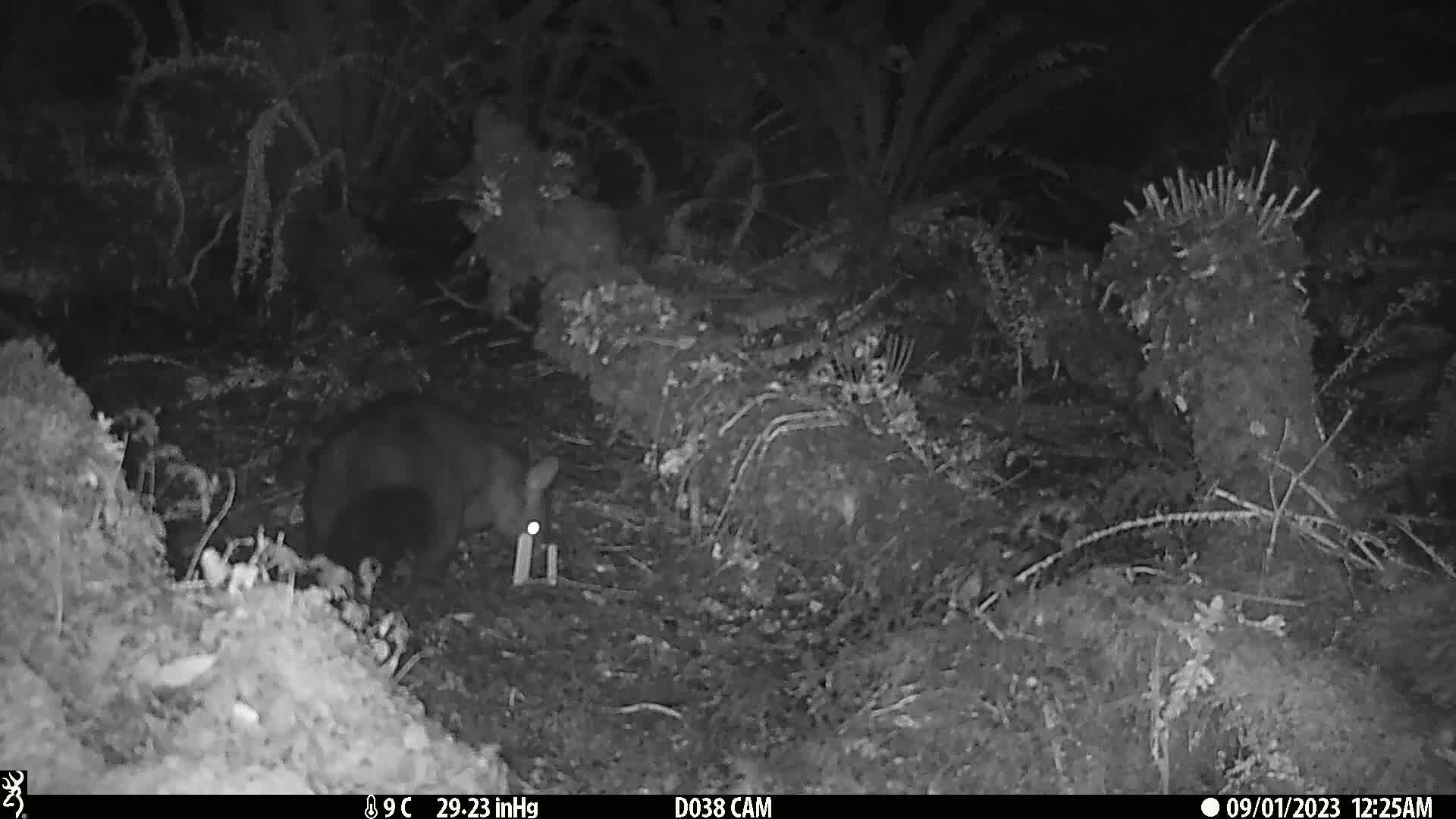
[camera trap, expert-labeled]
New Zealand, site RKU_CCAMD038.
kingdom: Animalia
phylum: Chordata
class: Mammalia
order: Diprotodontia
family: Phalangeridae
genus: Trichosurus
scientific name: Trichosurus vulpecula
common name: common brushtail possum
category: possum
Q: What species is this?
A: Possum (common brushtail possum) (Trichosurus vulpecula).